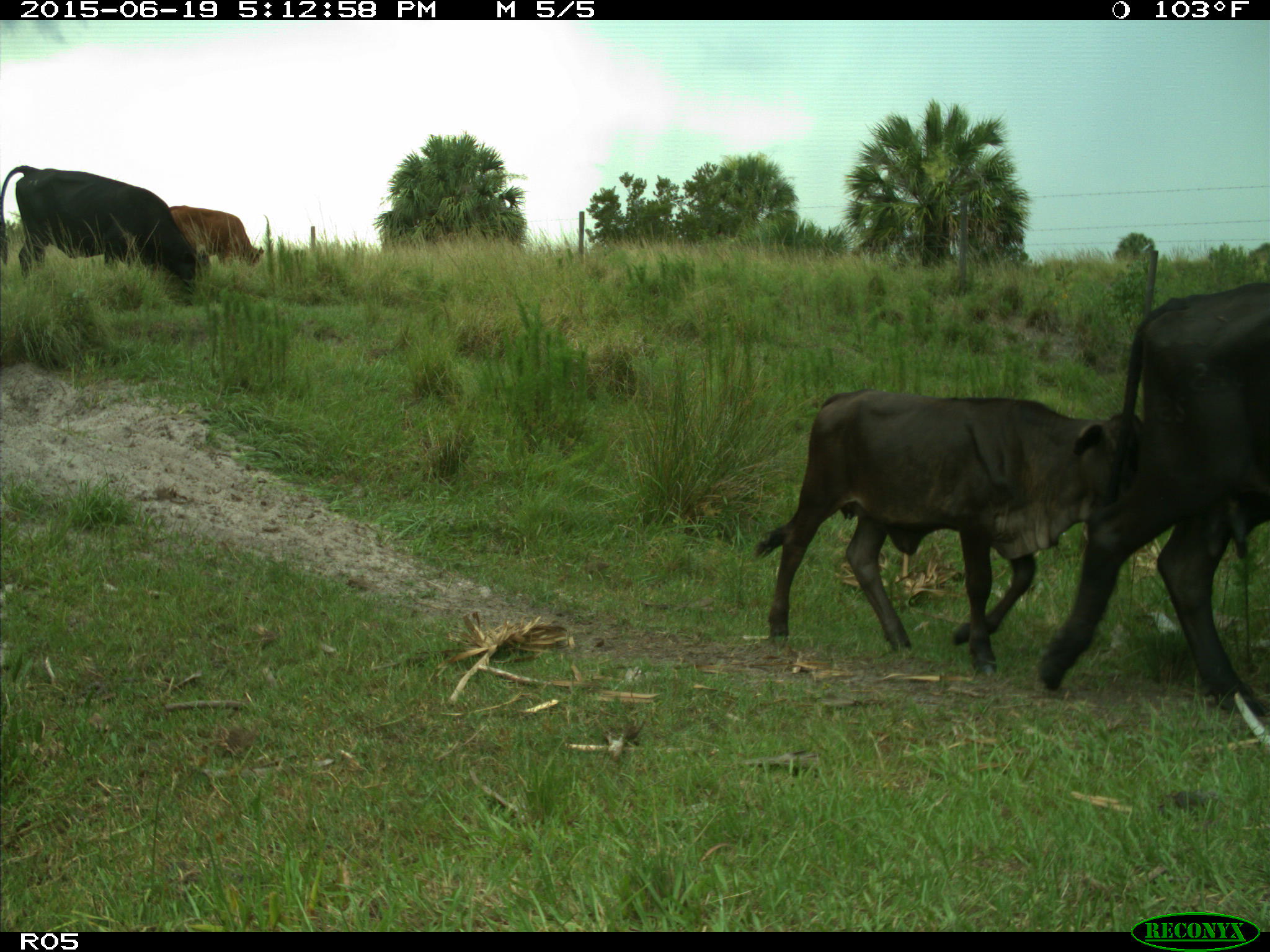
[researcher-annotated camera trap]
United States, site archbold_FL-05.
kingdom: Animalia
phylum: Chordata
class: Mammalia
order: Artiodactyla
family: Bovidae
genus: Bos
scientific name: Bos taurus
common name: domestic cow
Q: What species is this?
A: Bos taurus (domestic cow).